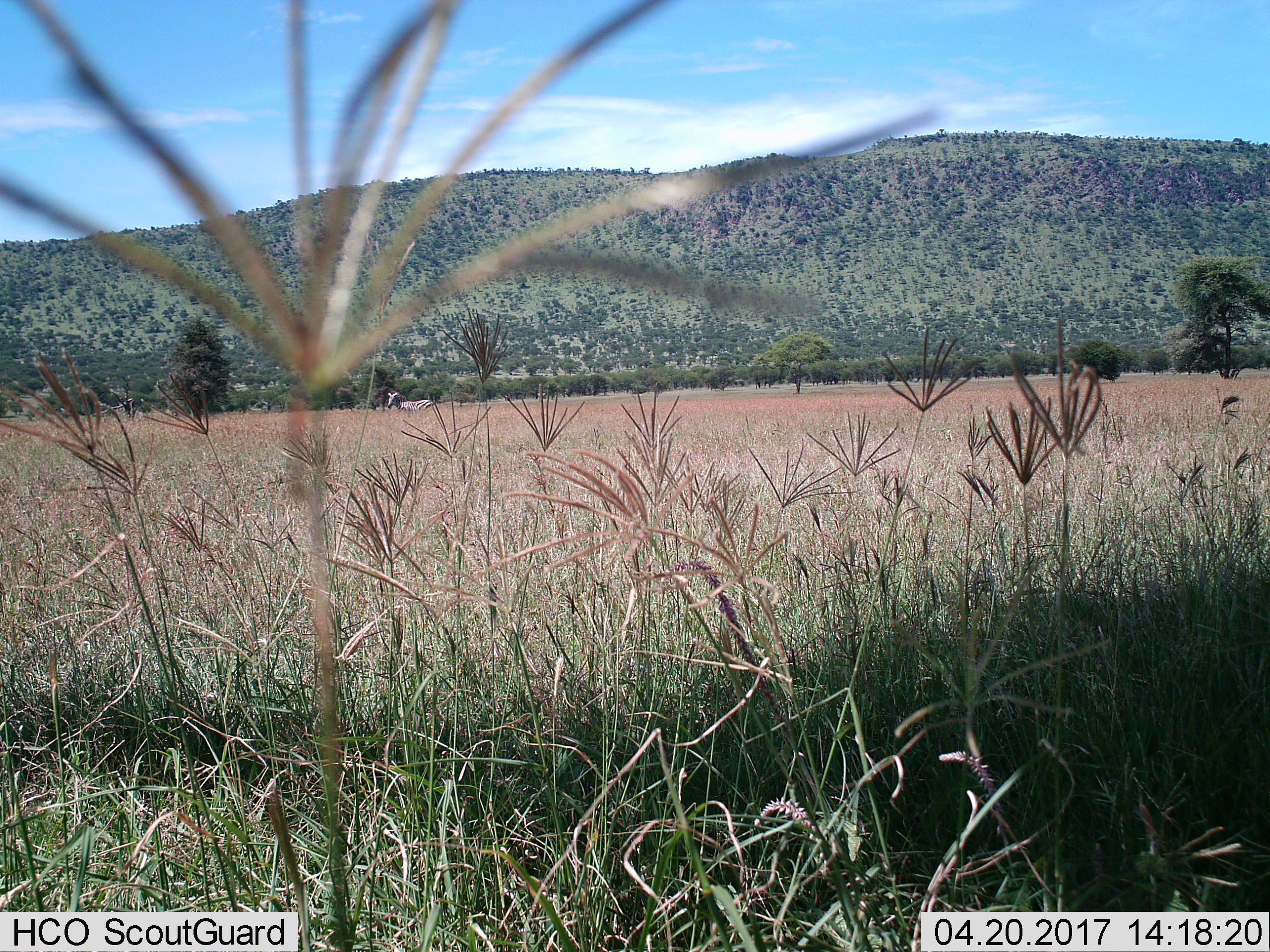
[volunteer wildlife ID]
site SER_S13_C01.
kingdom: Animalia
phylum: Chordata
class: Mammalia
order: Perissodactyla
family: Equidae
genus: Equus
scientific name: Equus quagga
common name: plains zebra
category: zebraplains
Zebraplains (plains zebra) (Equus quagga), count 1. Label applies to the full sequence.